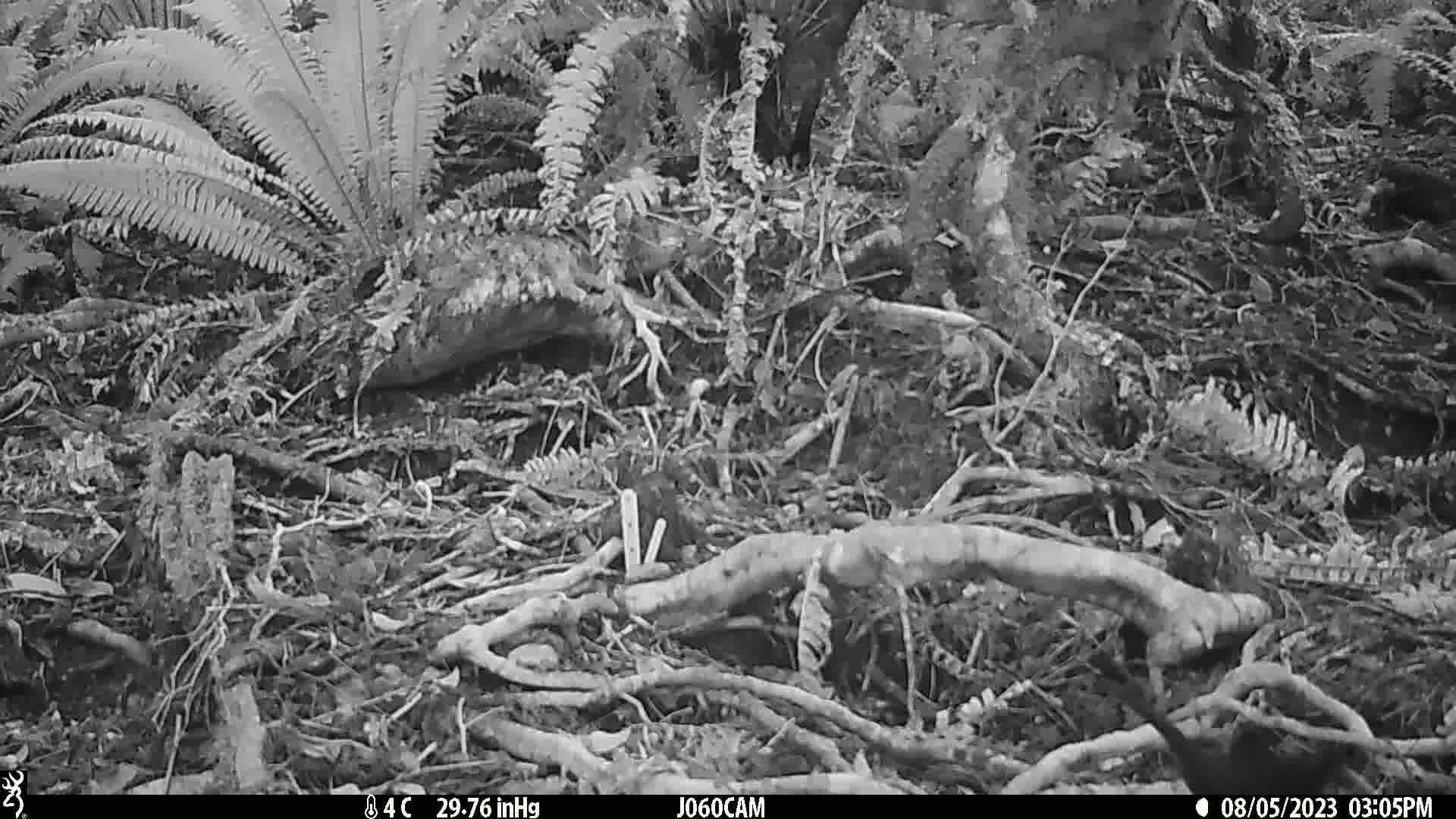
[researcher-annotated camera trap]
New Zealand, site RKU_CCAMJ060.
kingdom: Animalia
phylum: Chordata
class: Aves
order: Passeriformes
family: Turdidae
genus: Turdus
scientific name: Turdus merula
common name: eurasian blackbird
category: blackbird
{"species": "blackbird (eurasian blackbird) (Turdus merula)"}